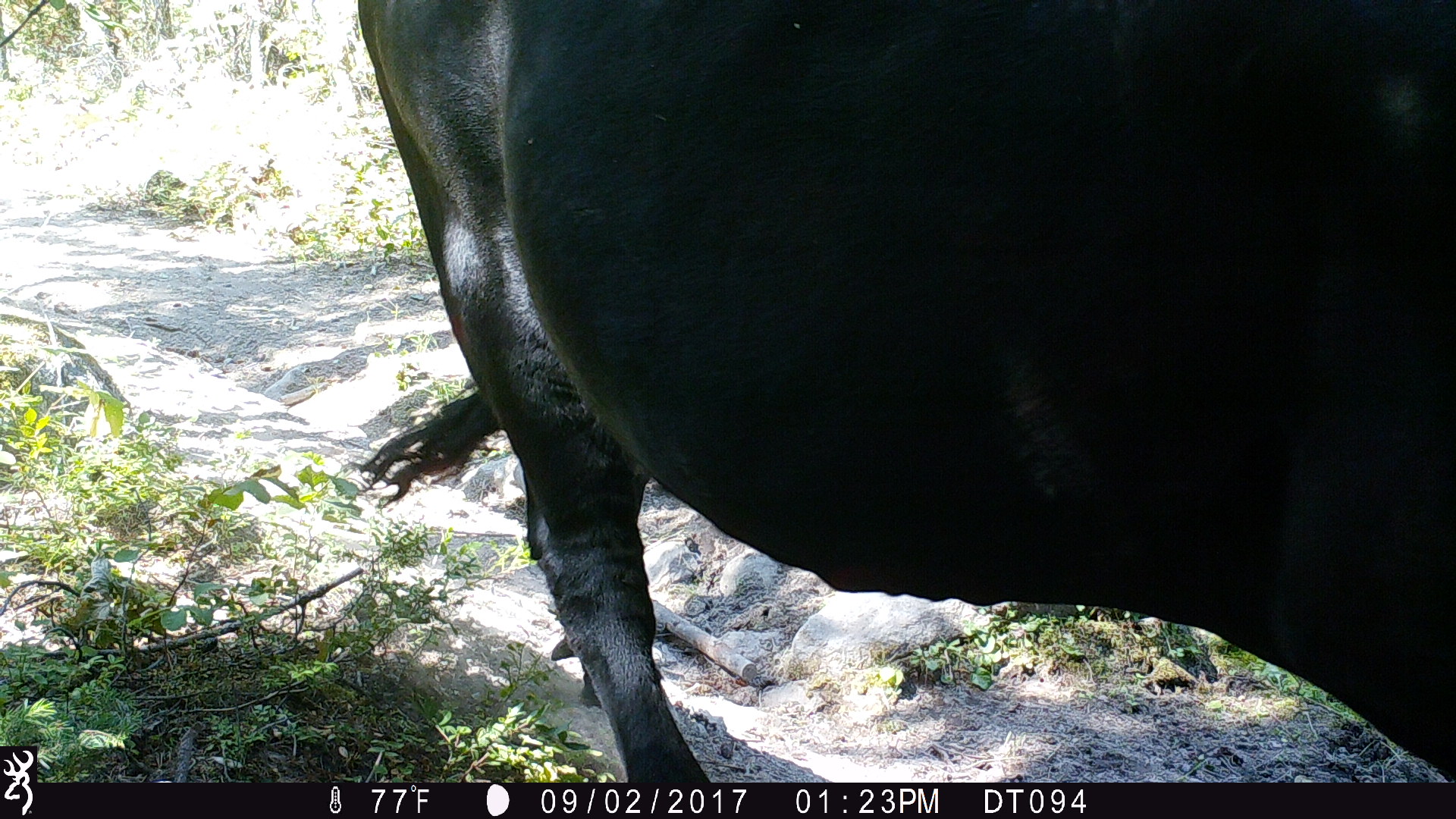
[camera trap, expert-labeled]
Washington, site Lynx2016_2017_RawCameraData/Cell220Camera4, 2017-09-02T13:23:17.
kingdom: Animalia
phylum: Chordata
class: Mammalia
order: Artiodactyla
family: Bovidae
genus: Bos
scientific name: Bos taurus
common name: domestic cattle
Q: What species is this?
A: Domestic cattle (Bos taurus).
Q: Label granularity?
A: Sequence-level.